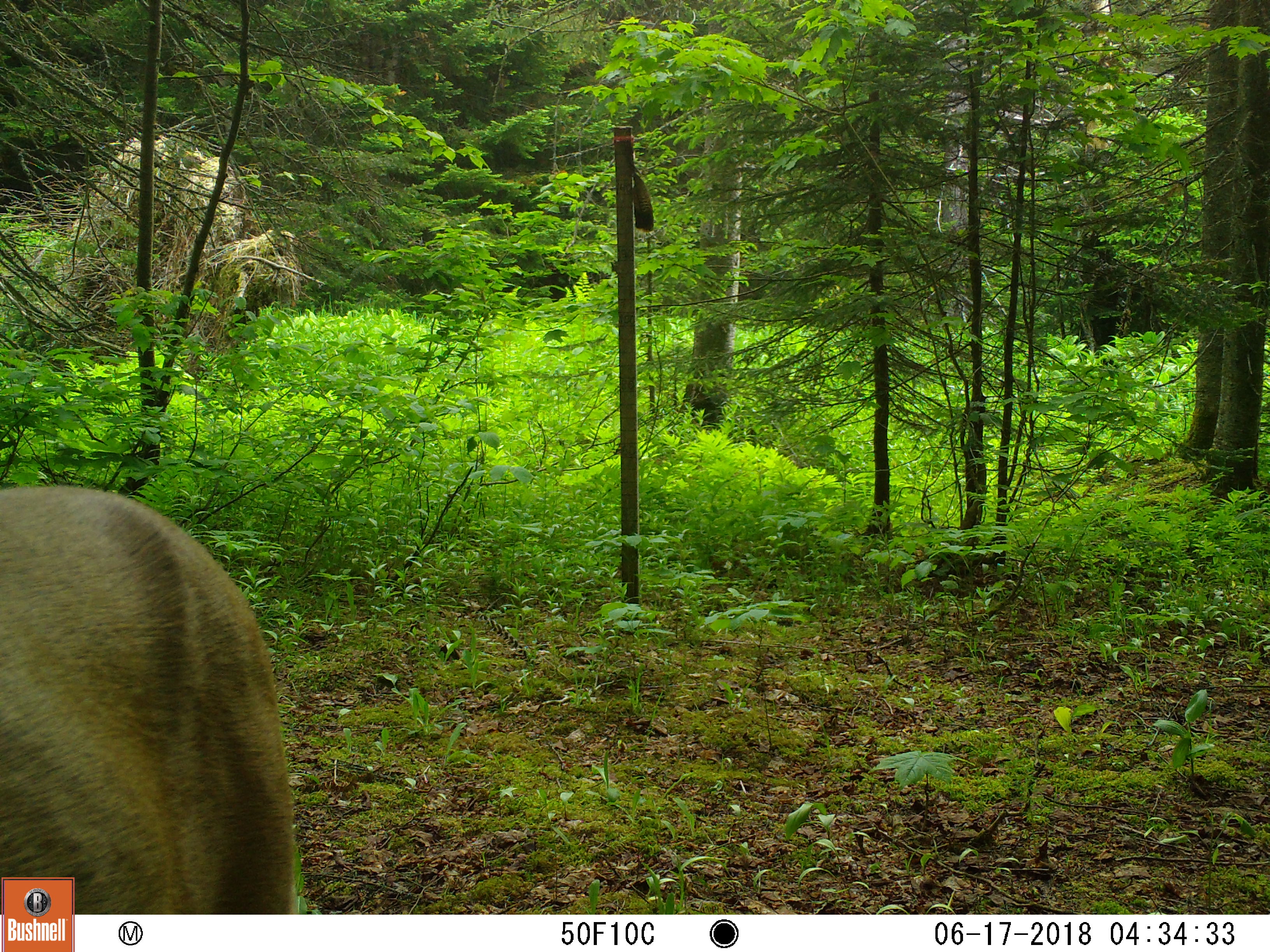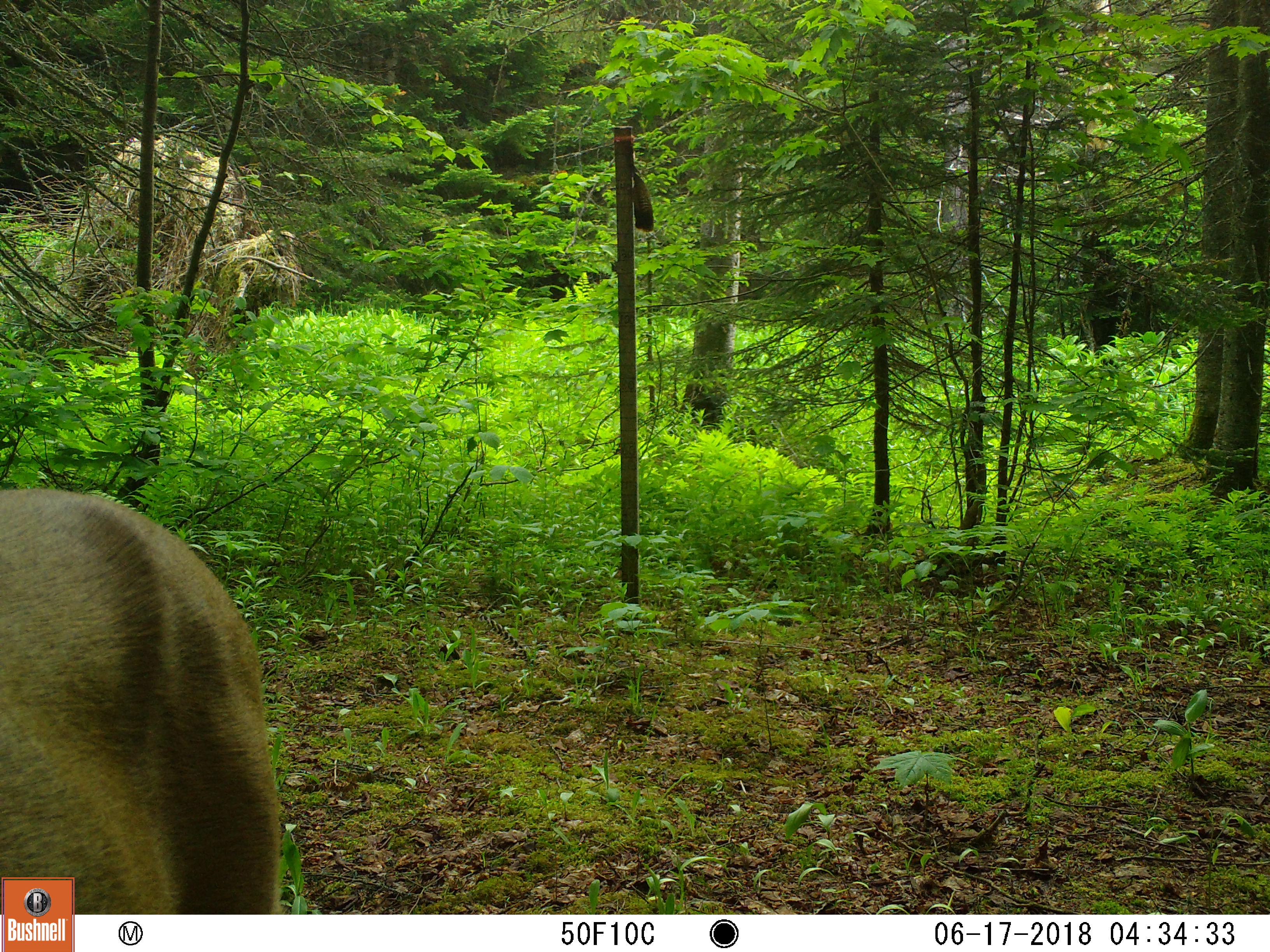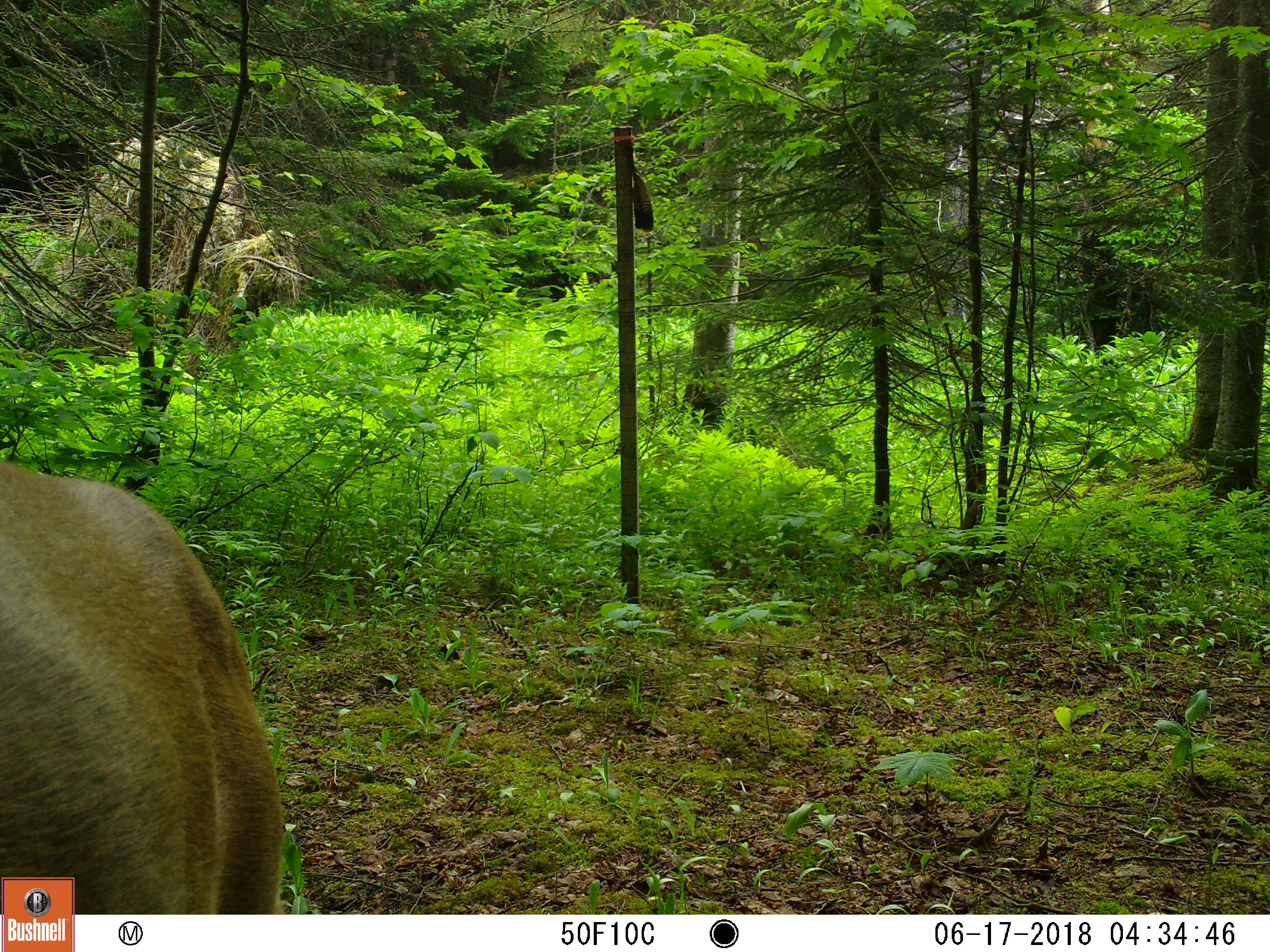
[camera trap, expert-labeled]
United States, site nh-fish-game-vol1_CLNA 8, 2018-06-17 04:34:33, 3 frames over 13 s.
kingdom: Animalia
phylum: Chordata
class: Mammalia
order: Artiodactyla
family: Cervidae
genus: Odocoileus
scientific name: Odocoileus virginianus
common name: white-tailed deer